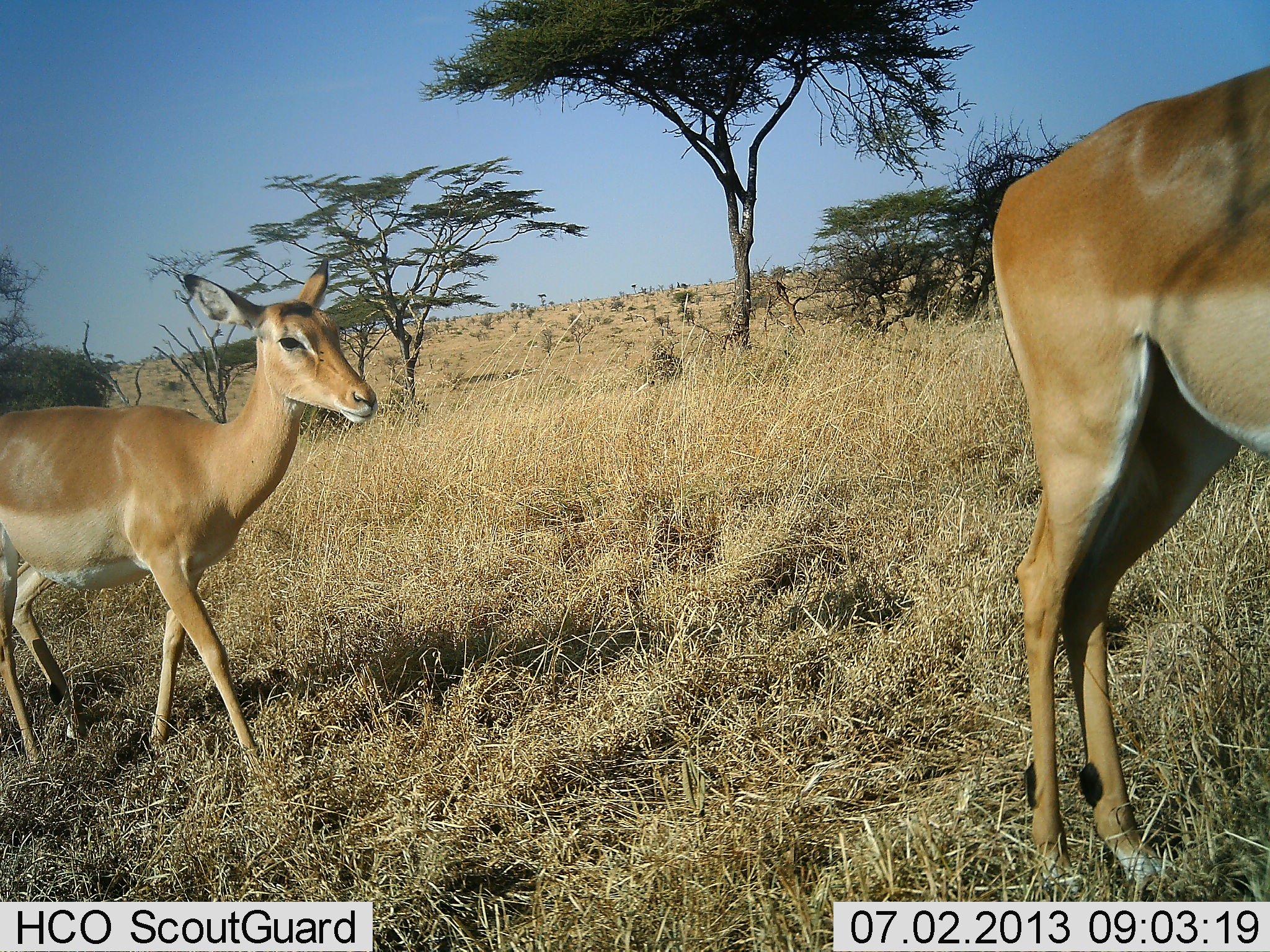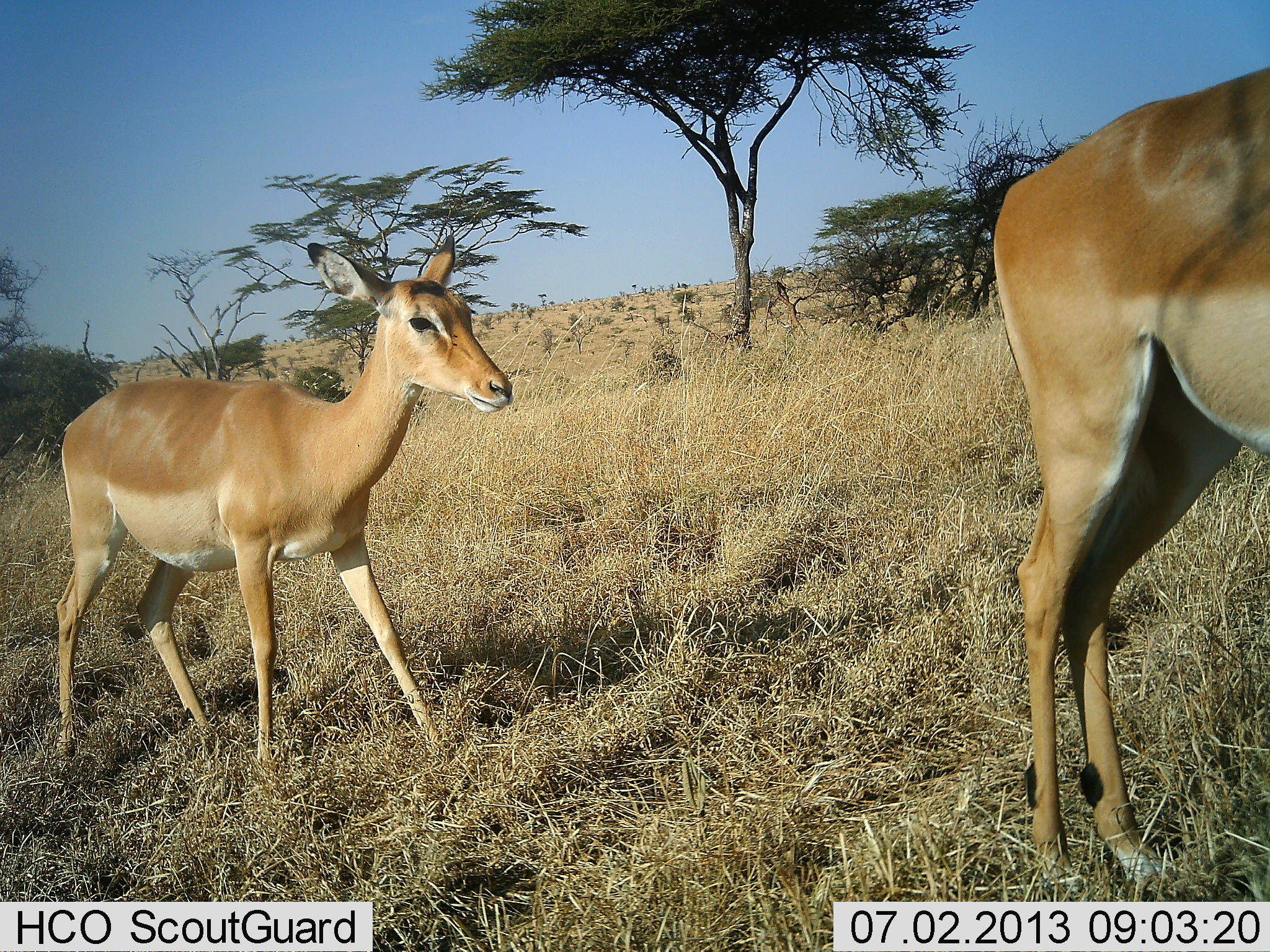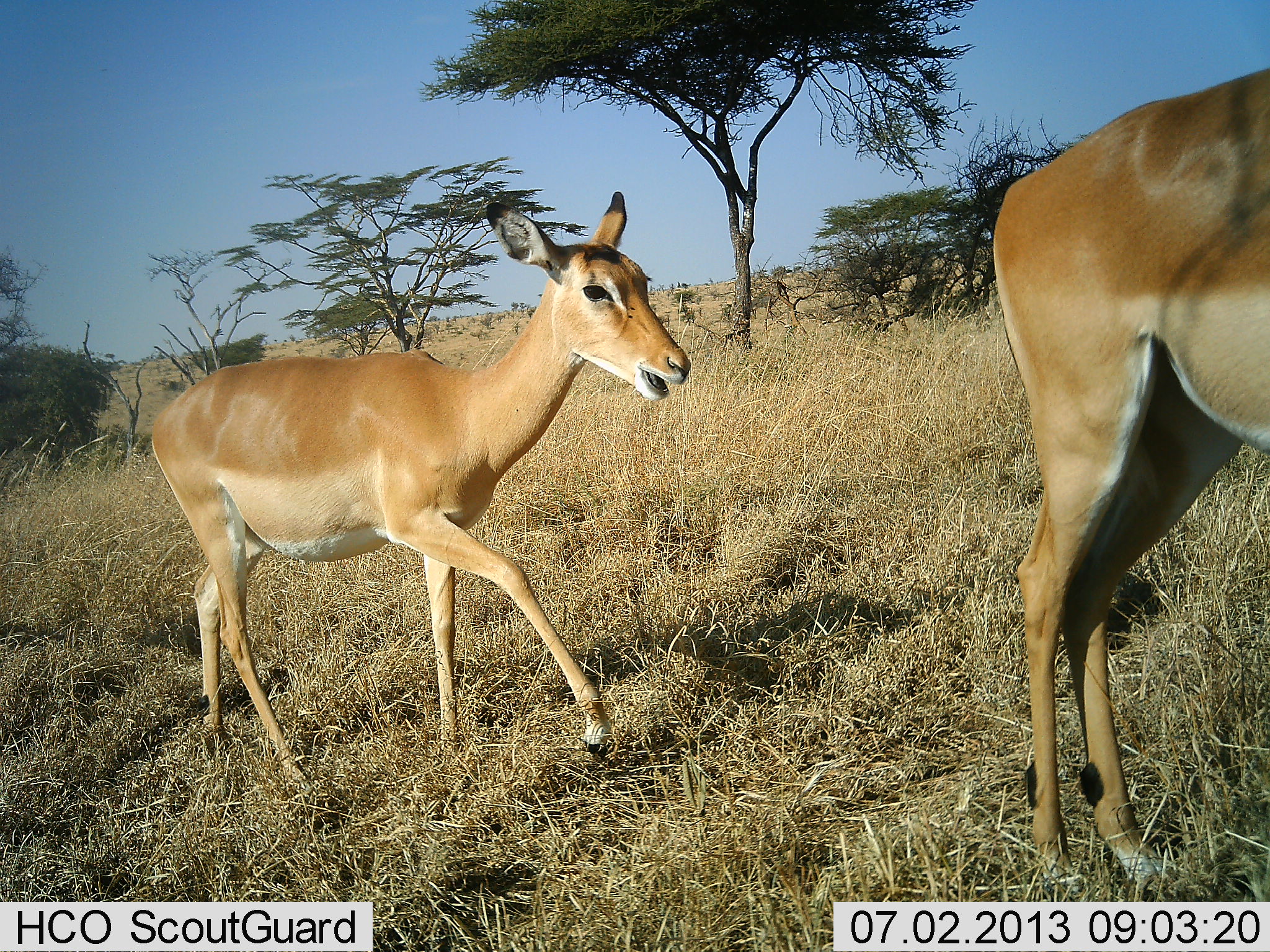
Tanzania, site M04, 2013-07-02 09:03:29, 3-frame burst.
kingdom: Animalia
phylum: Chordata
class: Mammalia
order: Artiodactyla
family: Bovidae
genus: Aepyceros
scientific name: Aepyceros melampus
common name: impala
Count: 2.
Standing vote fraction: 80%.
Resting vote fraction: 0%.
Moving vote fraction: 90%.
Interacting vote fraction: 10%.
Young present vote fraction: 20%.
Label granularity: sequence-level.